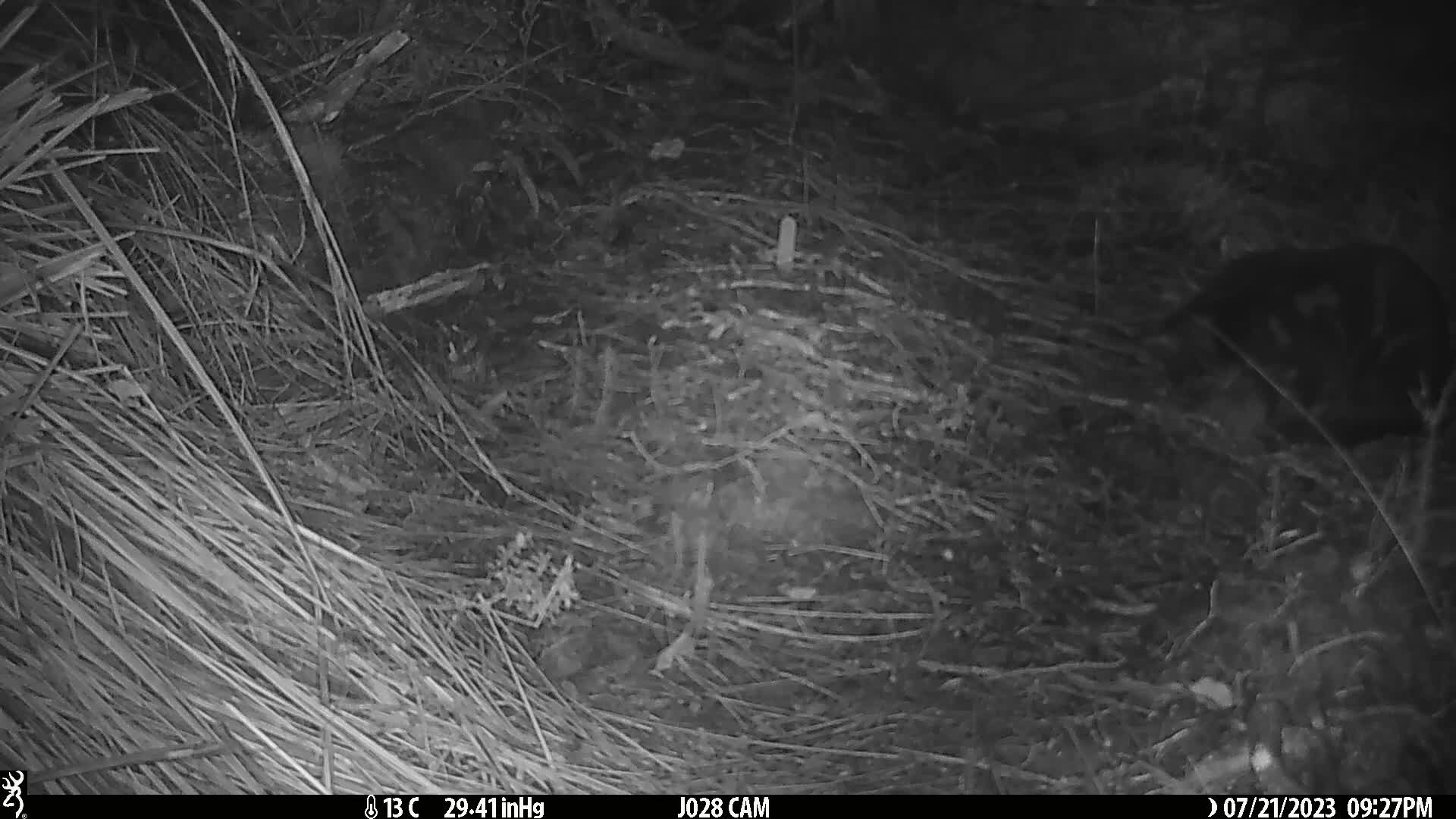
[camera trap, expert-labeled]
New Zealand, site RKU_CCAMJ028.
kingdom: Animalia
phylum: Chordata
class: Mammalia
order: Carnivora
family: Felidae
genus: Felis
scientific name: Felis catus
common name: domestic cat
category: cat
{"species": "cat (domestic cat) (Felis catus)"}